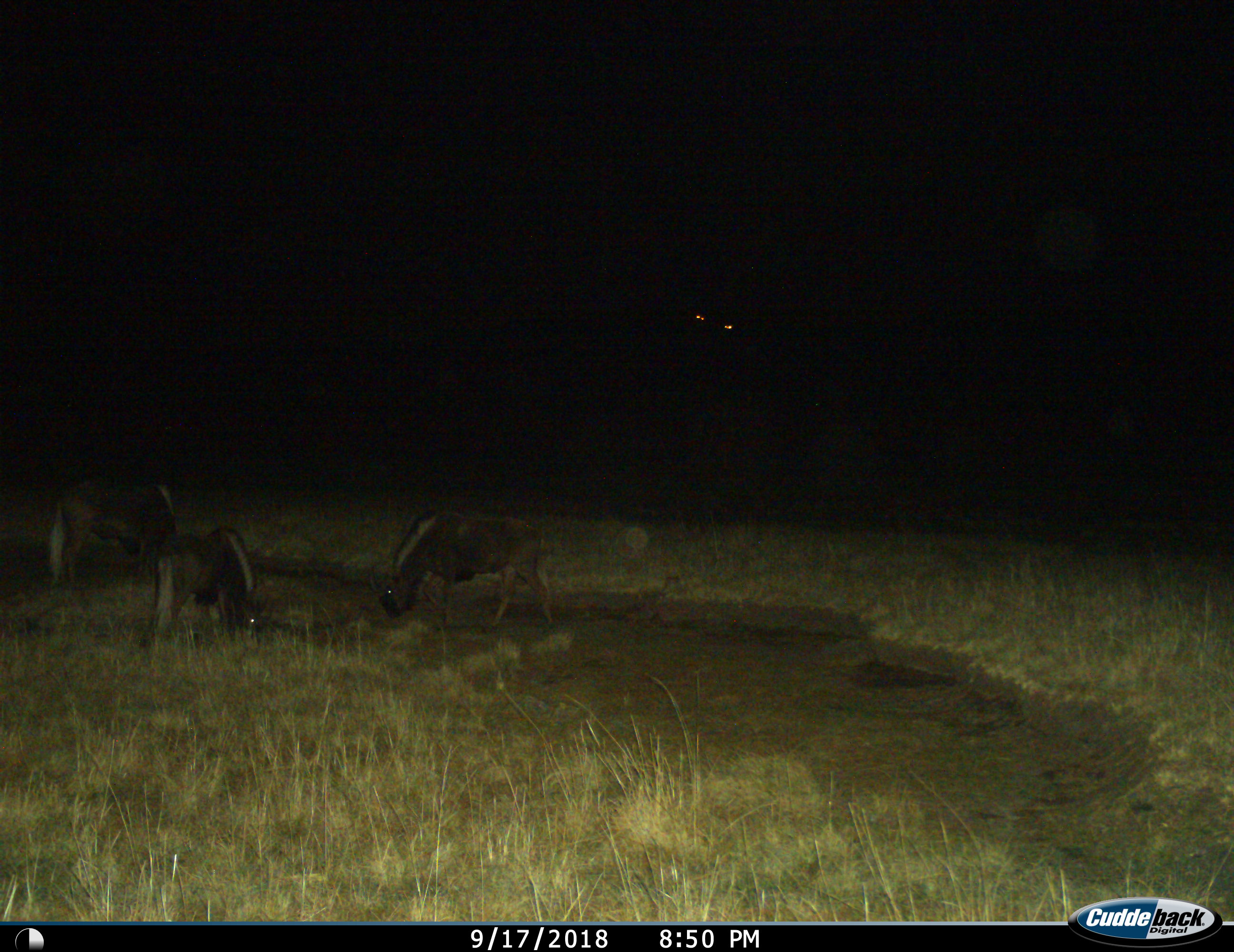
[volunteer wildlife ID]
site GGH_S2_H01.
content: unidentified animal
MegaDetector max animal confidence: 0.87